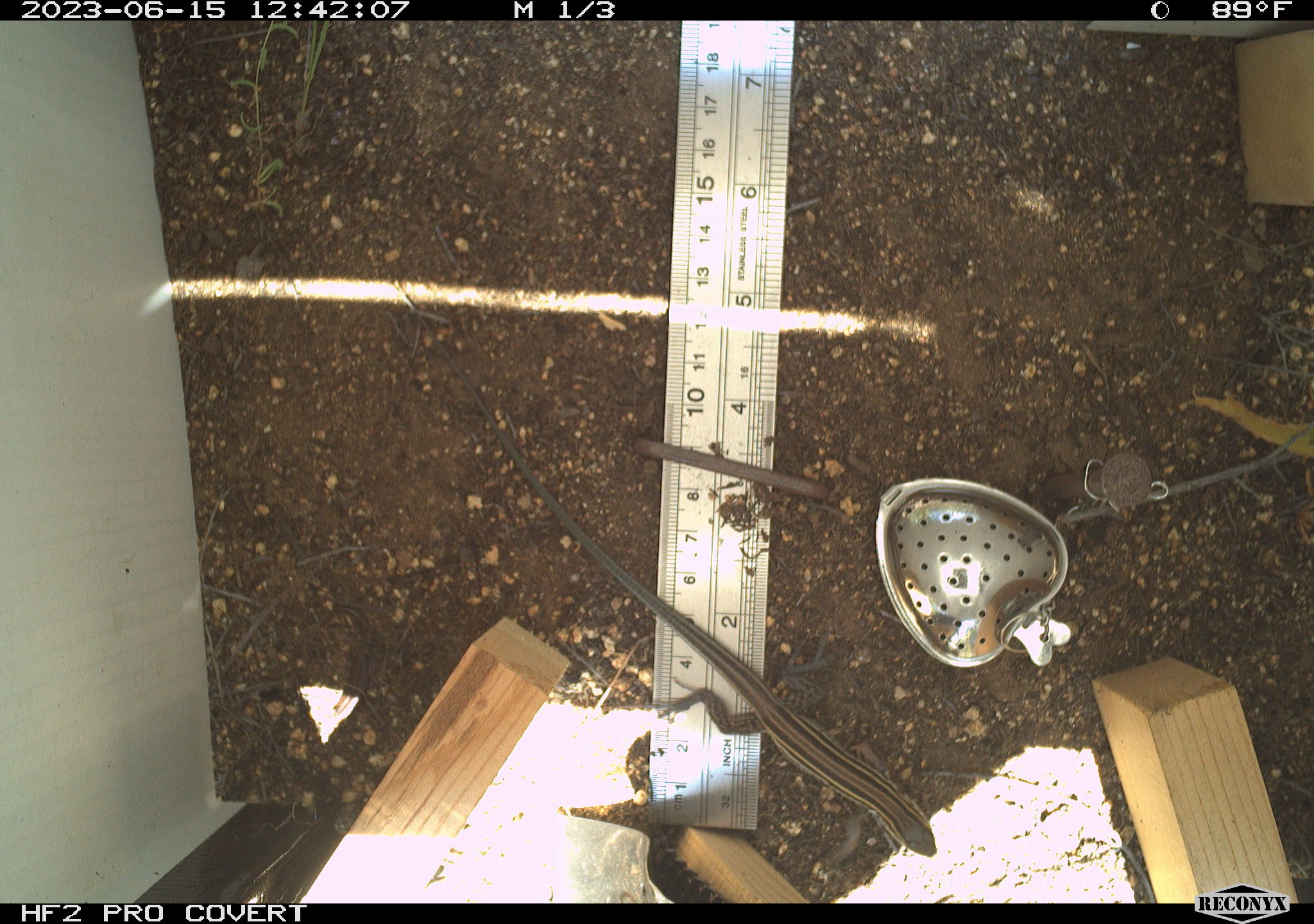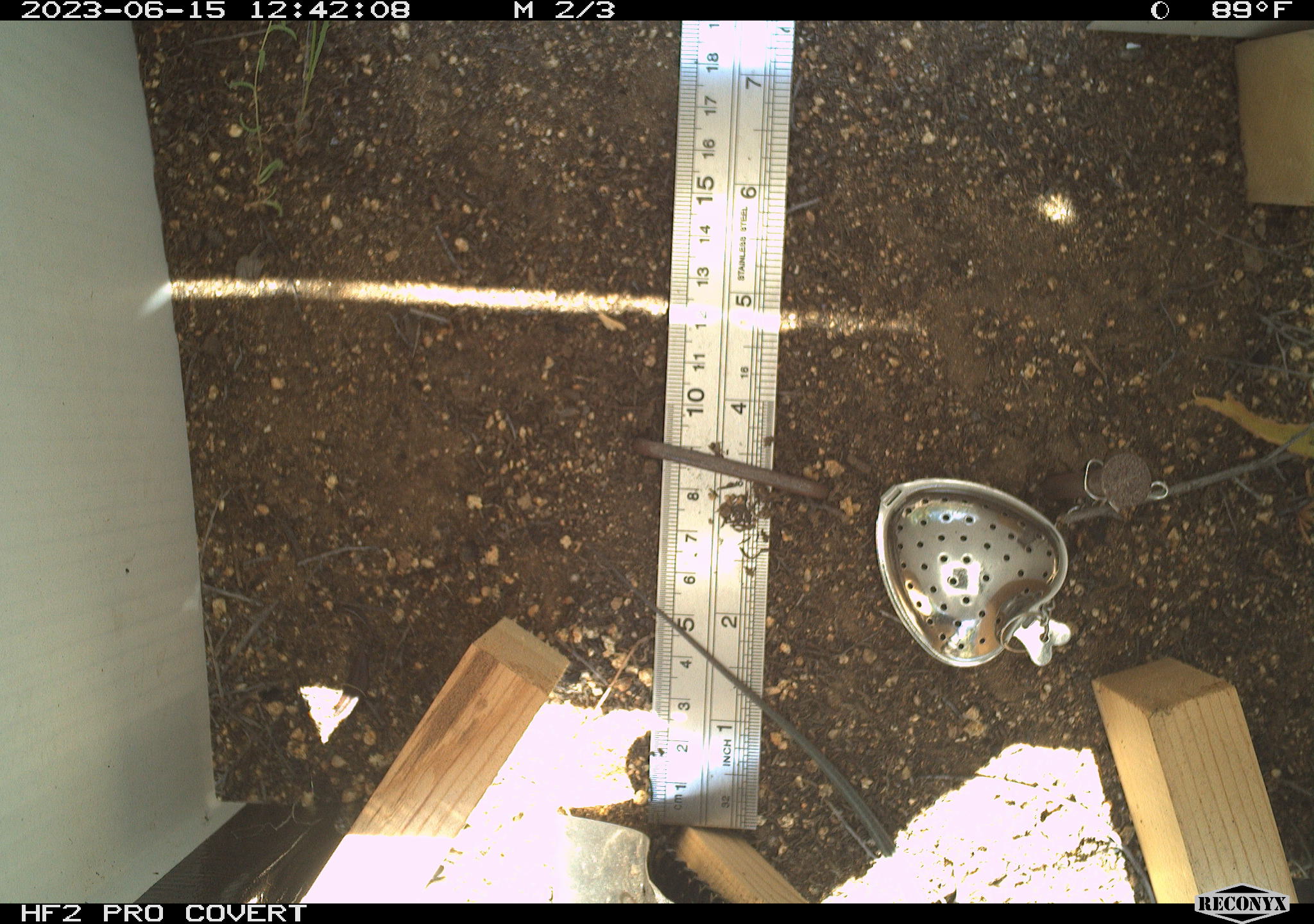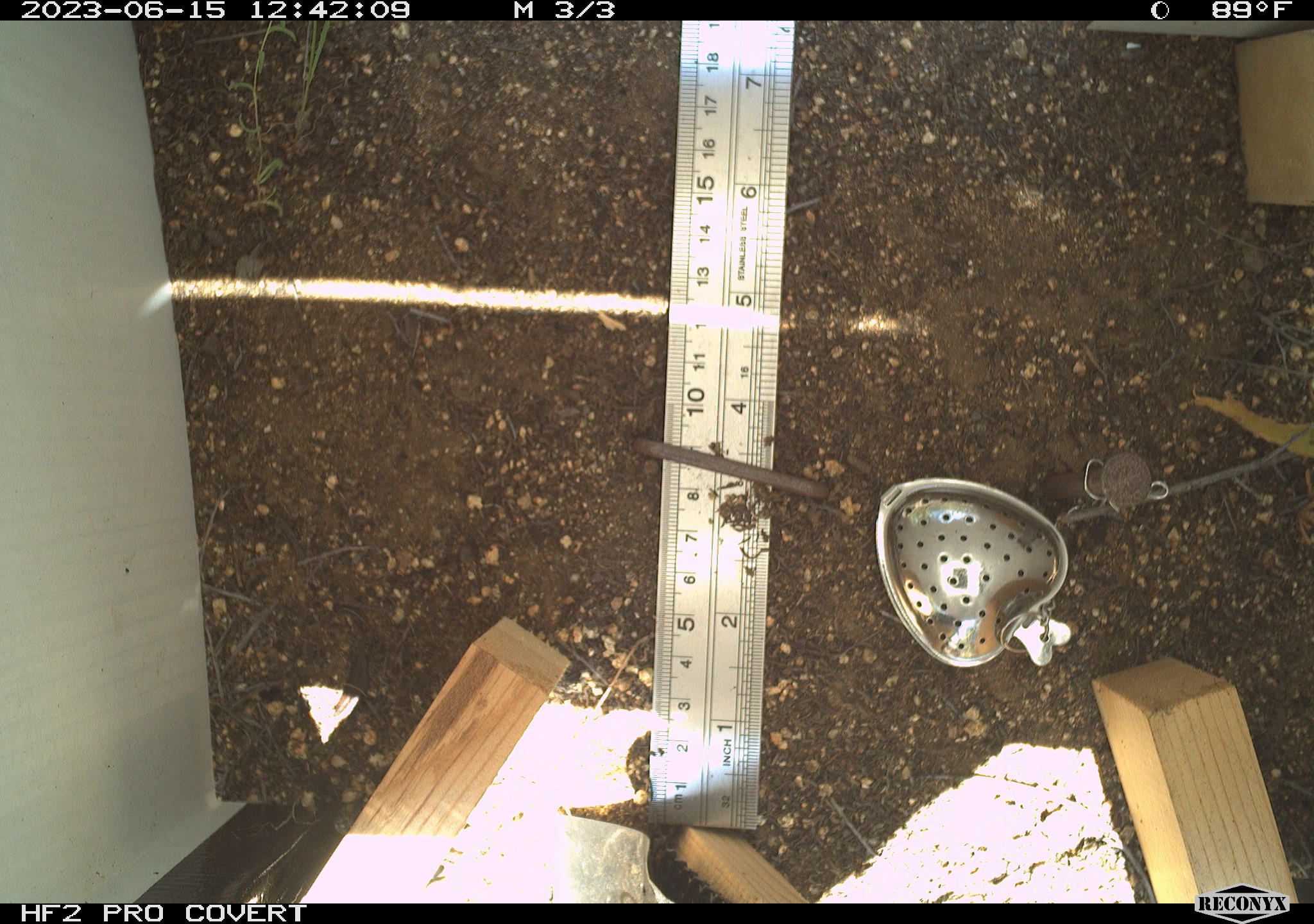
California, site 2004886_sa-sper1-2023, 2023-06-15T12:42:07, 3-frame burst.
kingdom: Animalia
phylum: Chordata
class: Reptilia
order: Squamata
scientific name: Squamata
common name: lizards and snakes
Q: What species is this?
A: Lizards and snakes (Squamata).